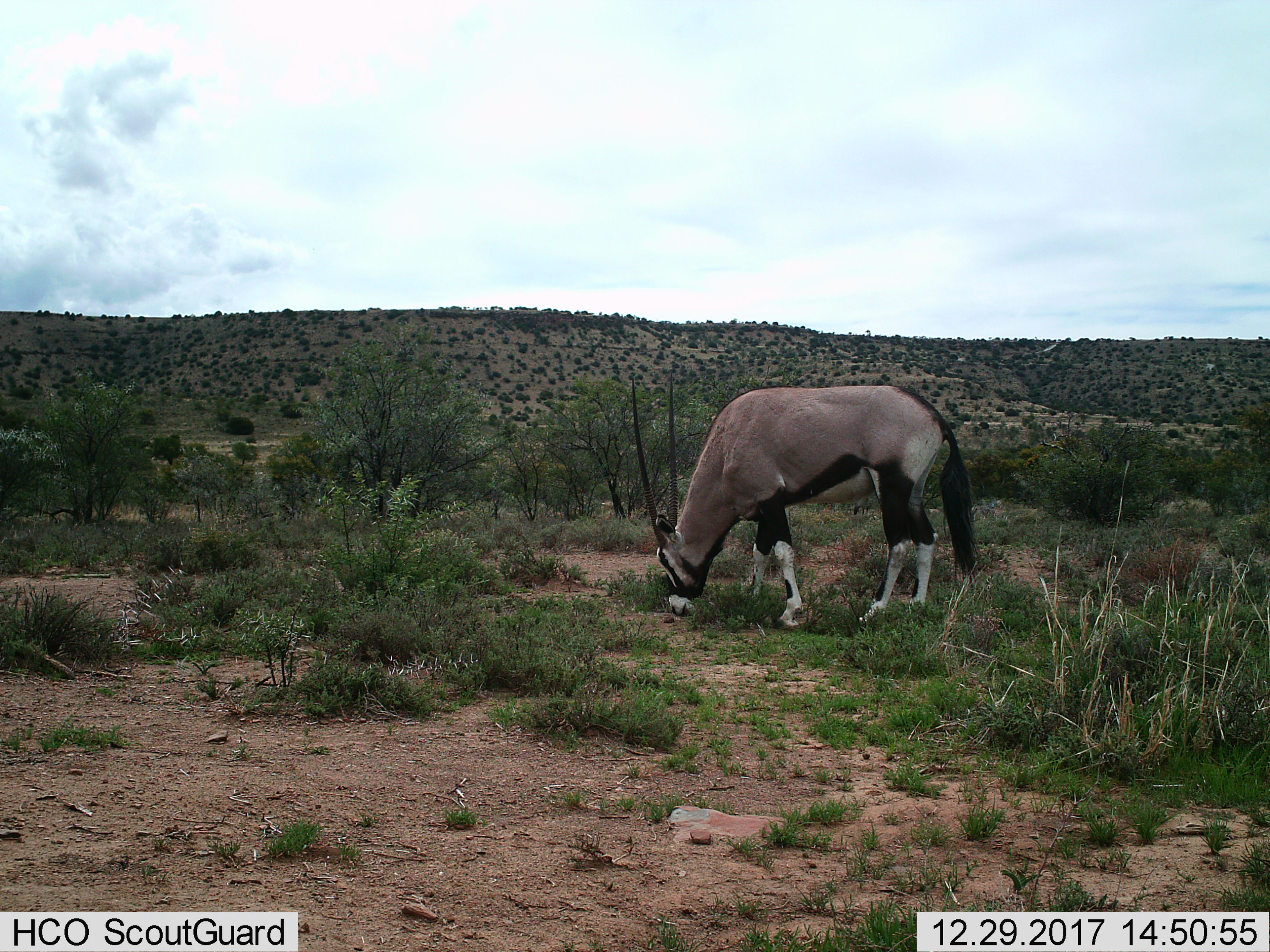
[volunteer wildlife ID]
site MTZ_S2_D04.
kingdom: Animalia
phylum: Chordata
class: Mammalia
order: Artiodactyla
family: Bovidae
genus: Oryx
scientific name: Oryx gazella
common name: gemsbok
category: oryx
Oryx (gemsbok) (Oryx gazella), count 1. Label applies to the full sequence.